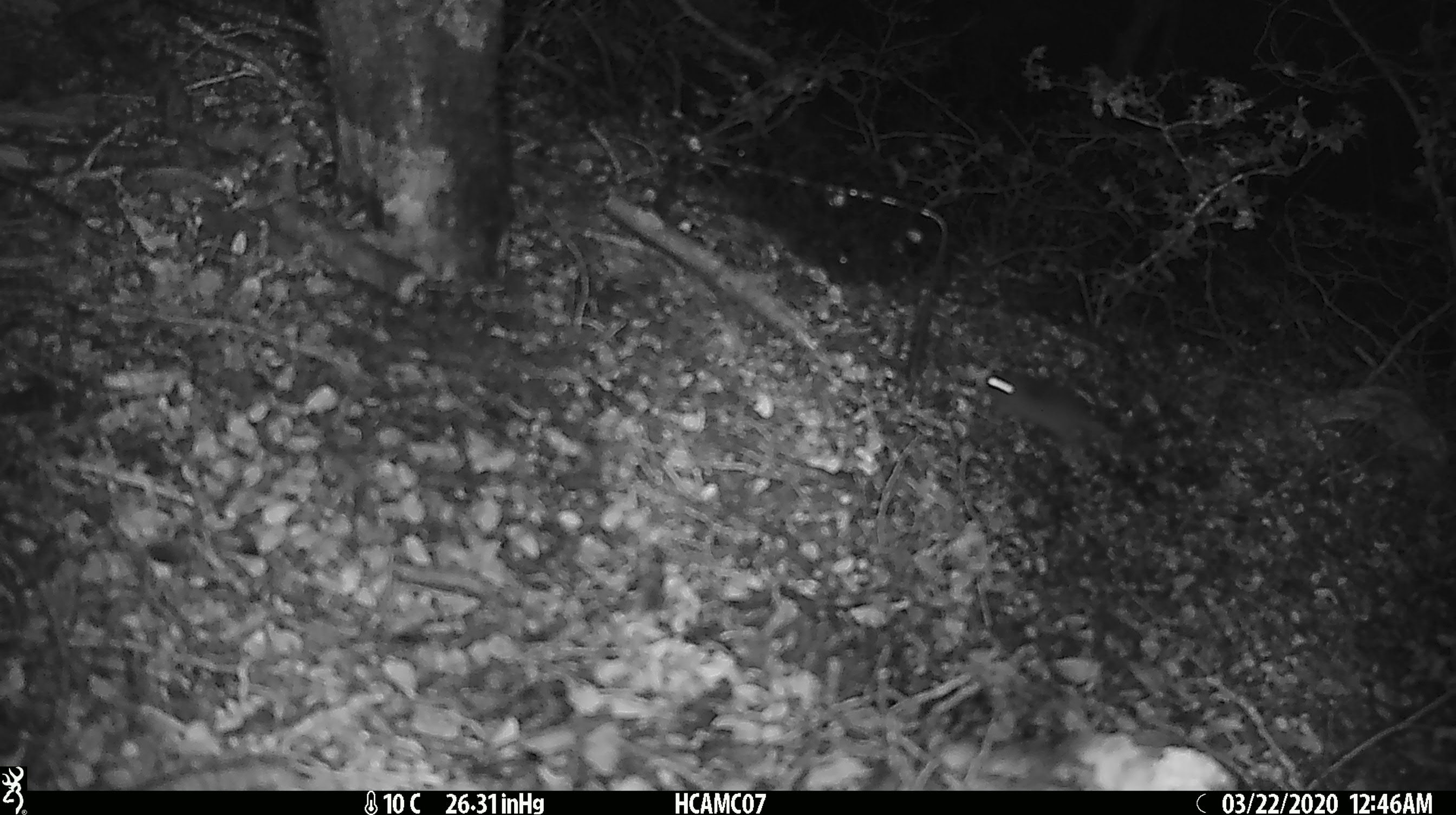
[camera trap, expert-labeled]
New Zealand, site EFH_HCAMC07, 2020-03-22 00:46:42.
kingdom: Animalia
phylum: Chordata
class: Mammalia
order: Rodentia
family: Muridae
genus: Mus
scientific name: Mus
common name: mouse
Mouse (Mus).